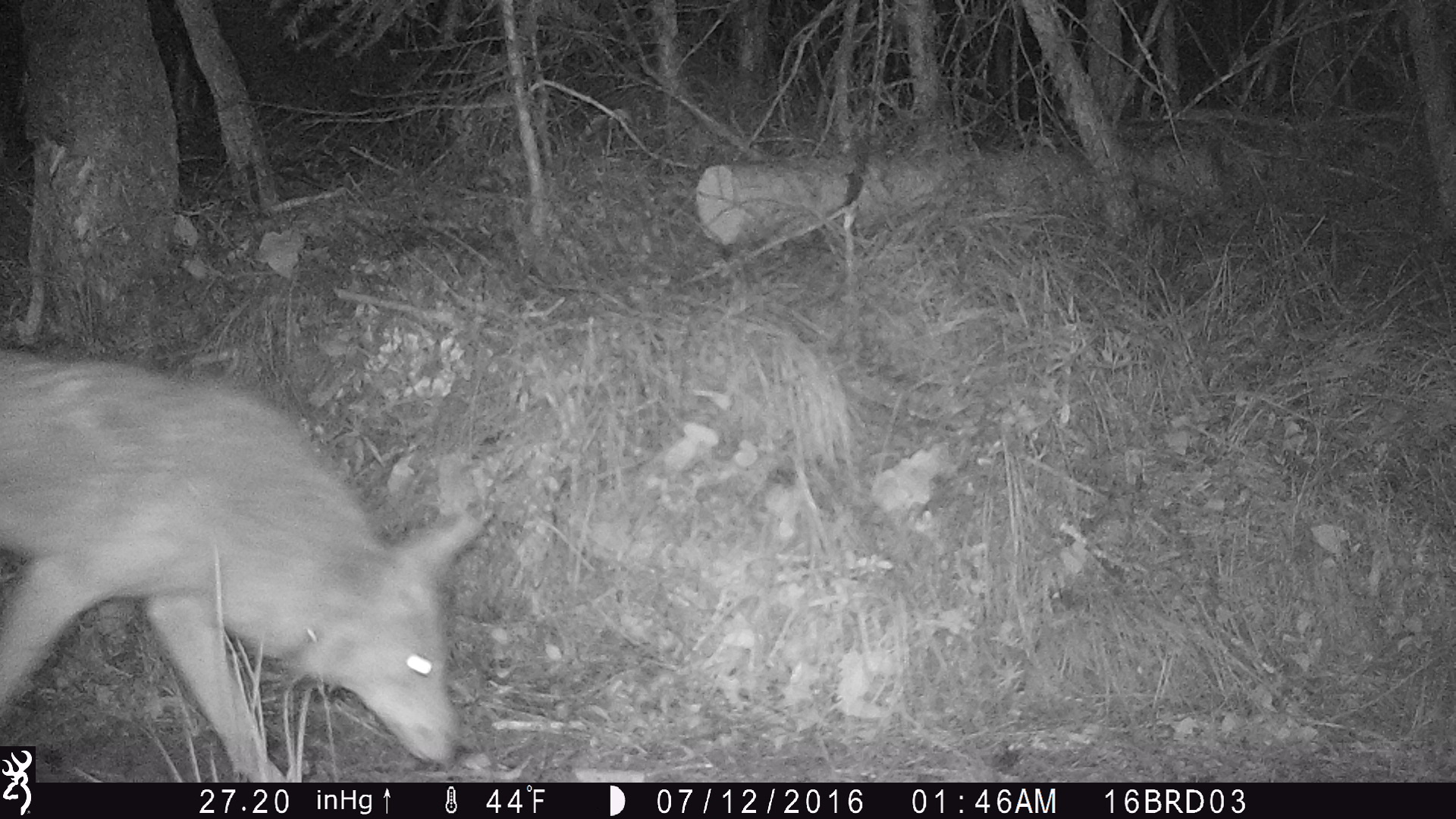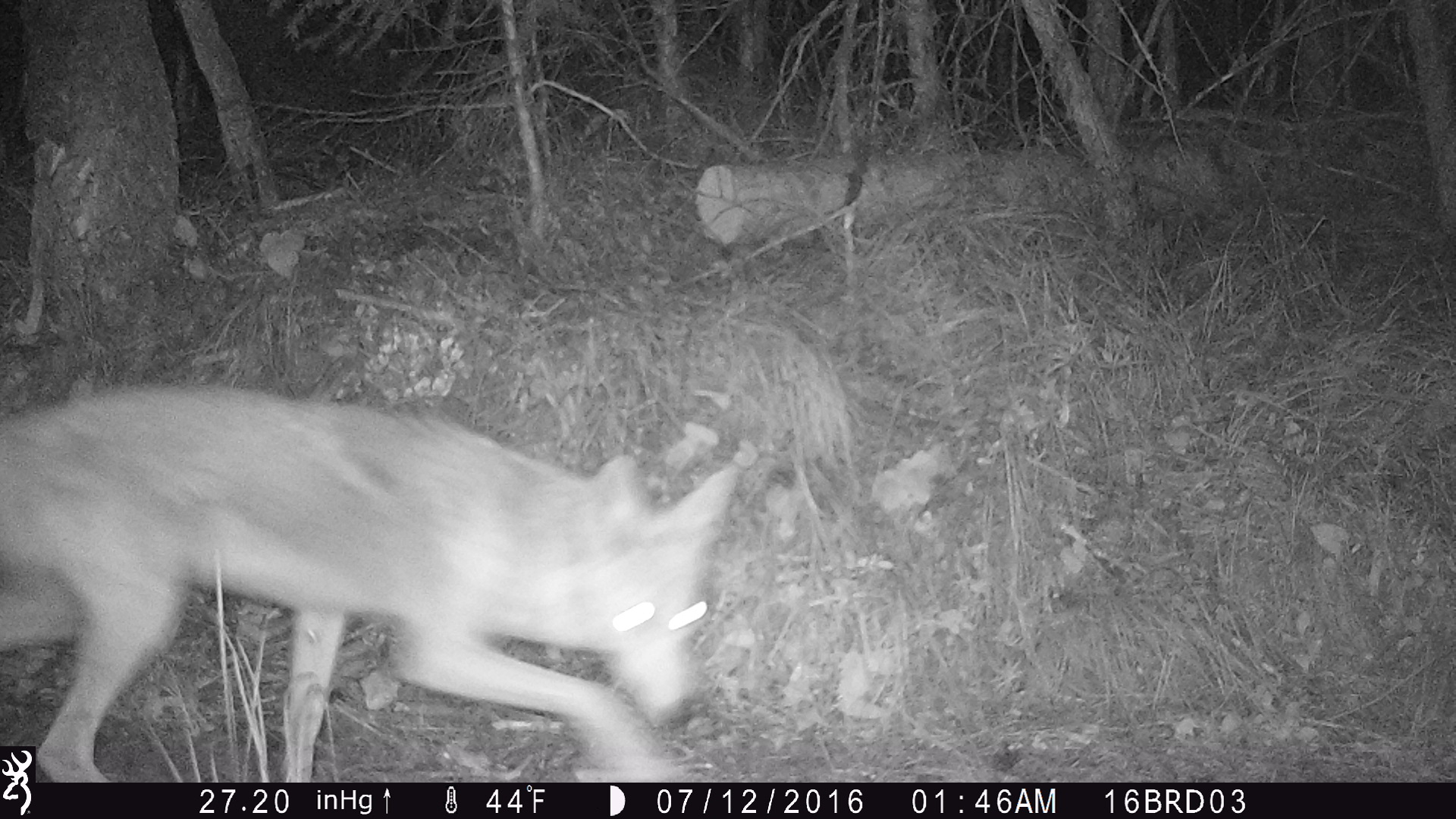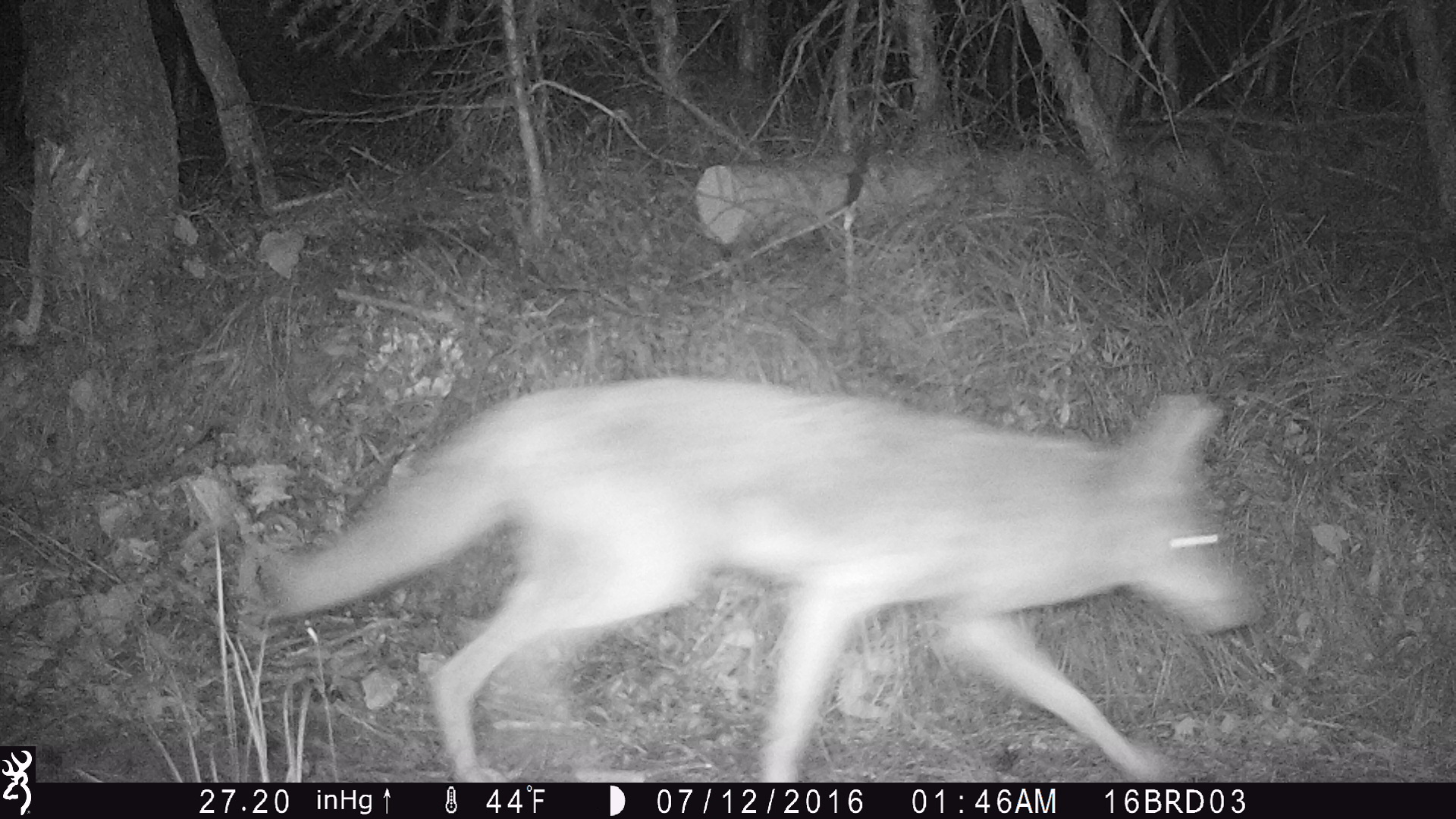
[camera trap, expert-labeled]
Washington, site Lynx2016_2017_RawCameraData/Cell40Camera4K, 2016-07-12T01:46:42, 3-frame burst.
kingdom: Animalia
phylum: Chordata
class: Mammalia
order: Carnivora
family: Canidae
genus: Canis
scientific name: Canis latrans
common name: coyote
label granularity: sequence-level